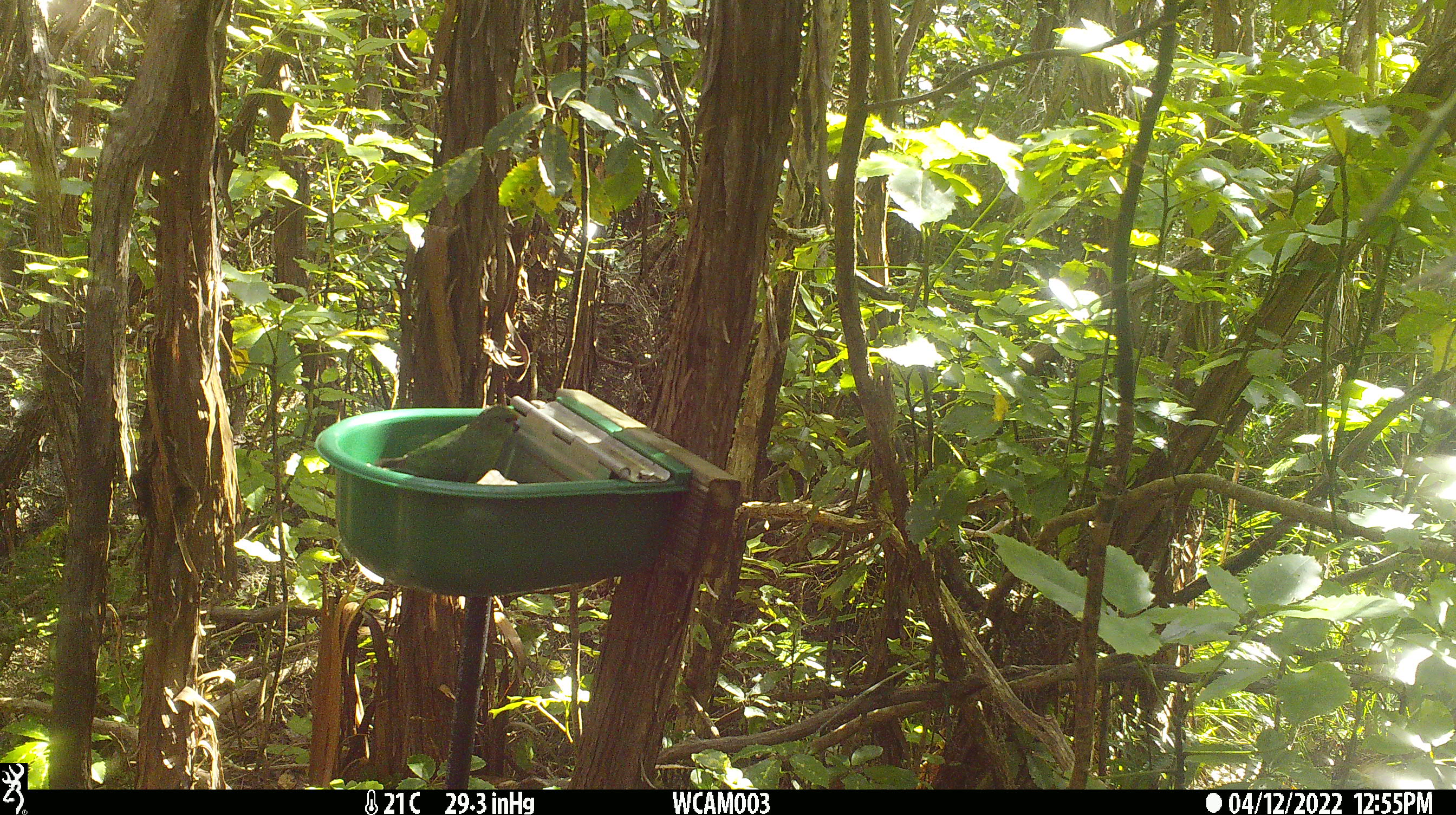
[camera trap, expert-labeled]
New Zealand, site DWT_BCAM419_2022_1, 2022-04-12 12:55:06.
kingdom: Animalia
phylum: Chordata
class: Aves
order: Psittaciformes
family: Psittaculidae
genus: Cyanoramphus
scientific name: Cyanoramphus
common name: parakeet